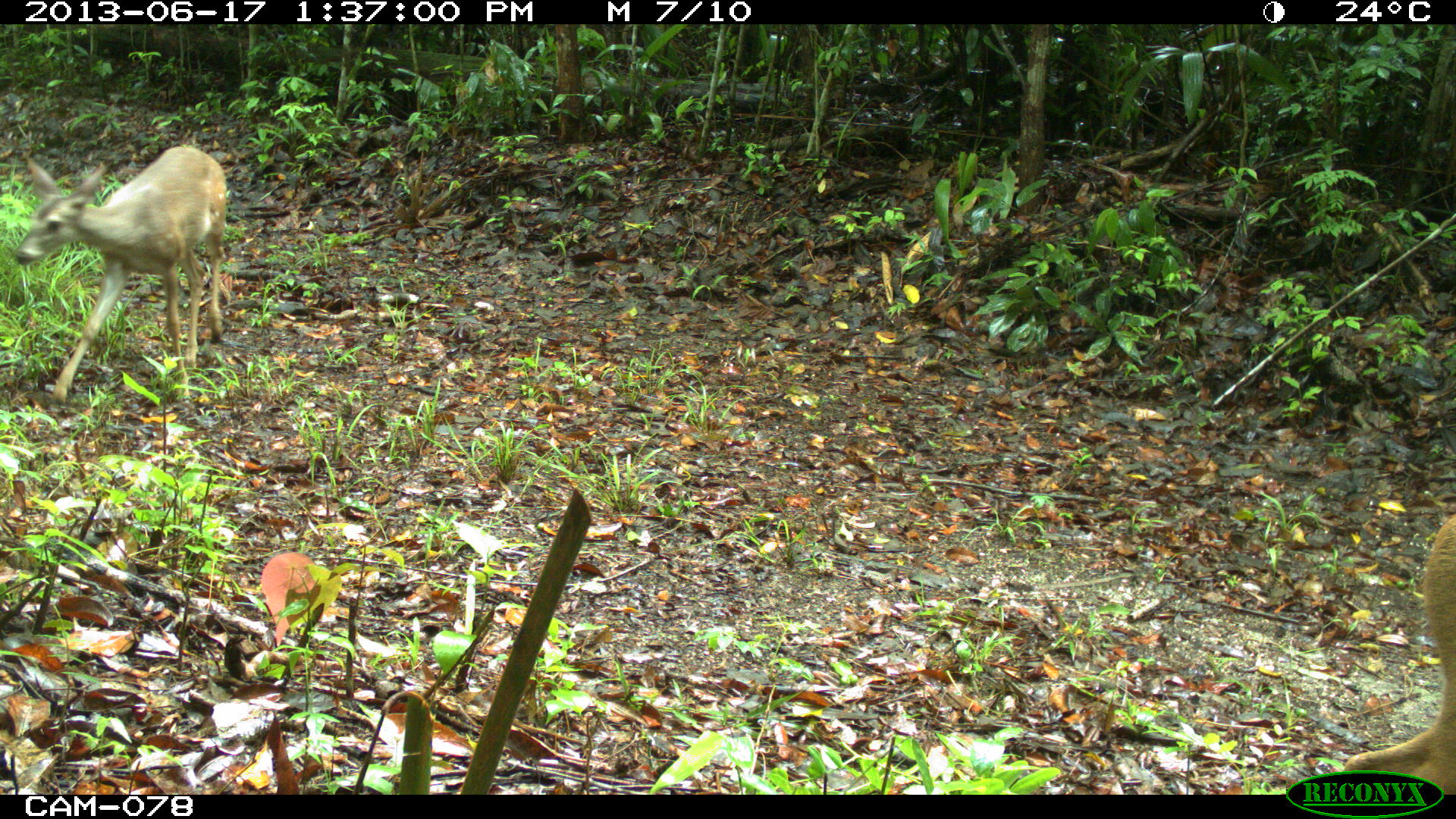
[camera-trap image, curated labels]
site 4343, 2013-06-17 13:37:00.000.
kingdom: Animalia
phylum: Chordata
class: Mammalia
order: Artiodactyla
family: Cervidae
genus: Odocoileus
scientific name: Odocoileus virginianus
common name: white-tailed deer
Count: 2.